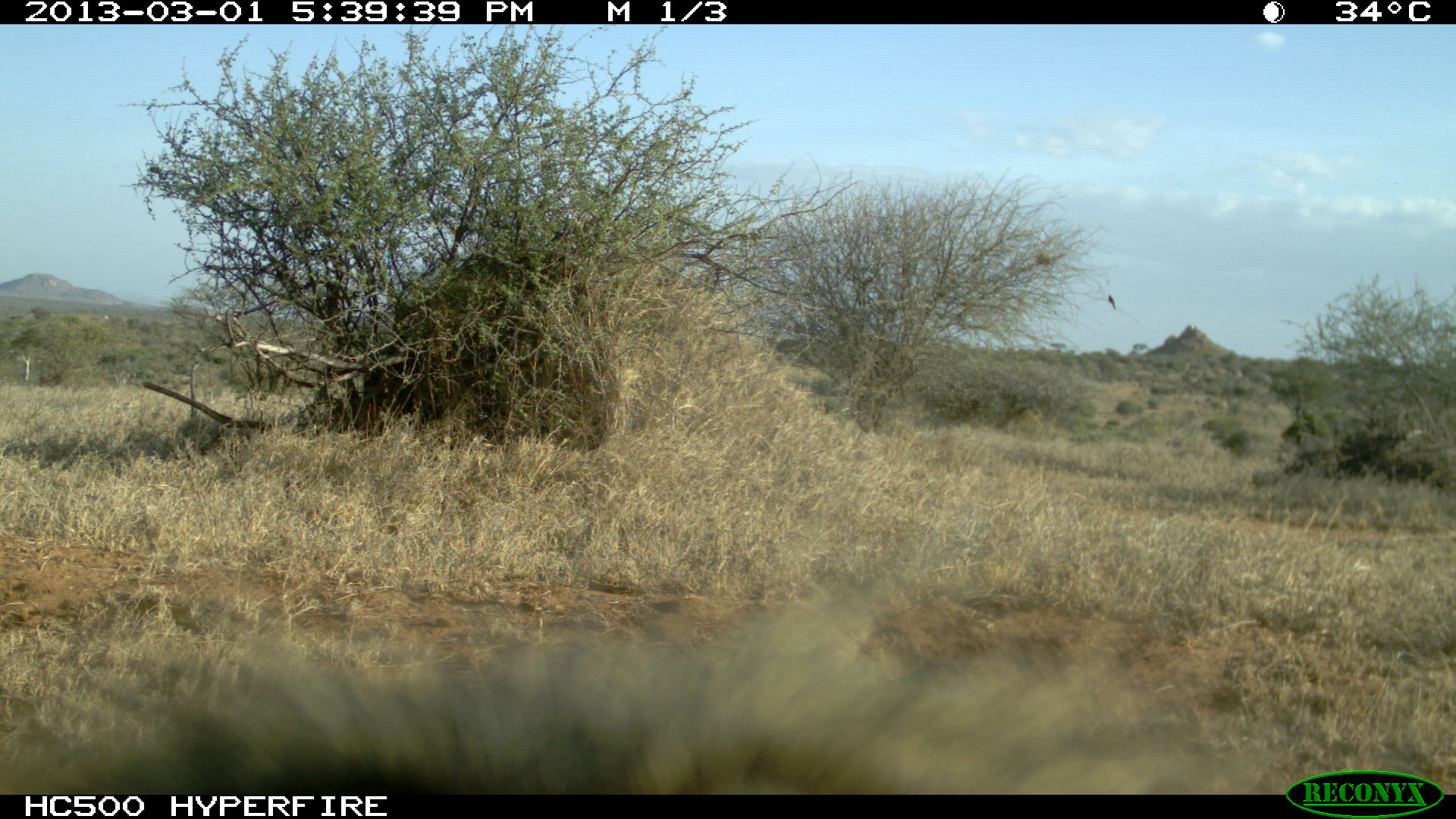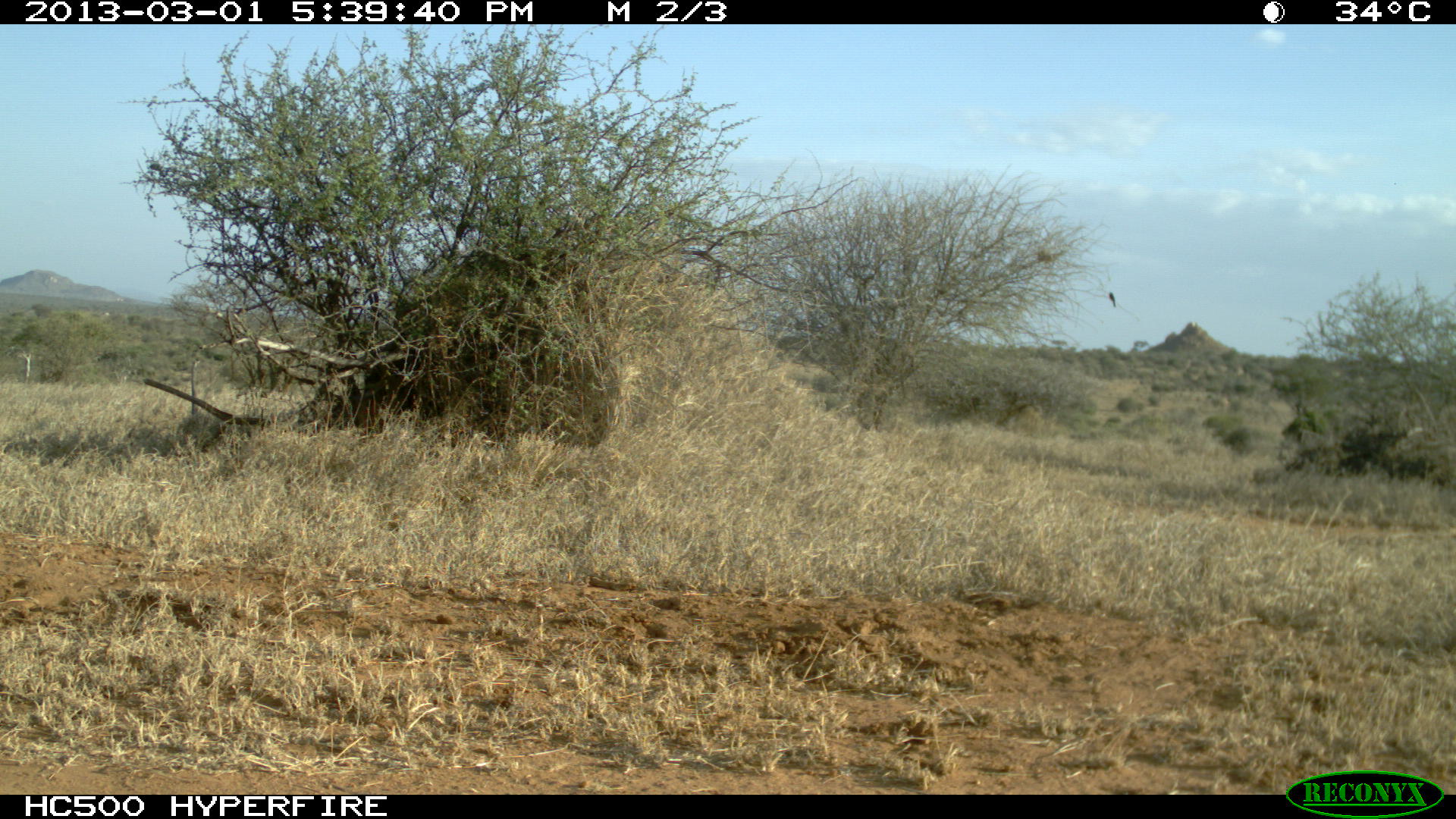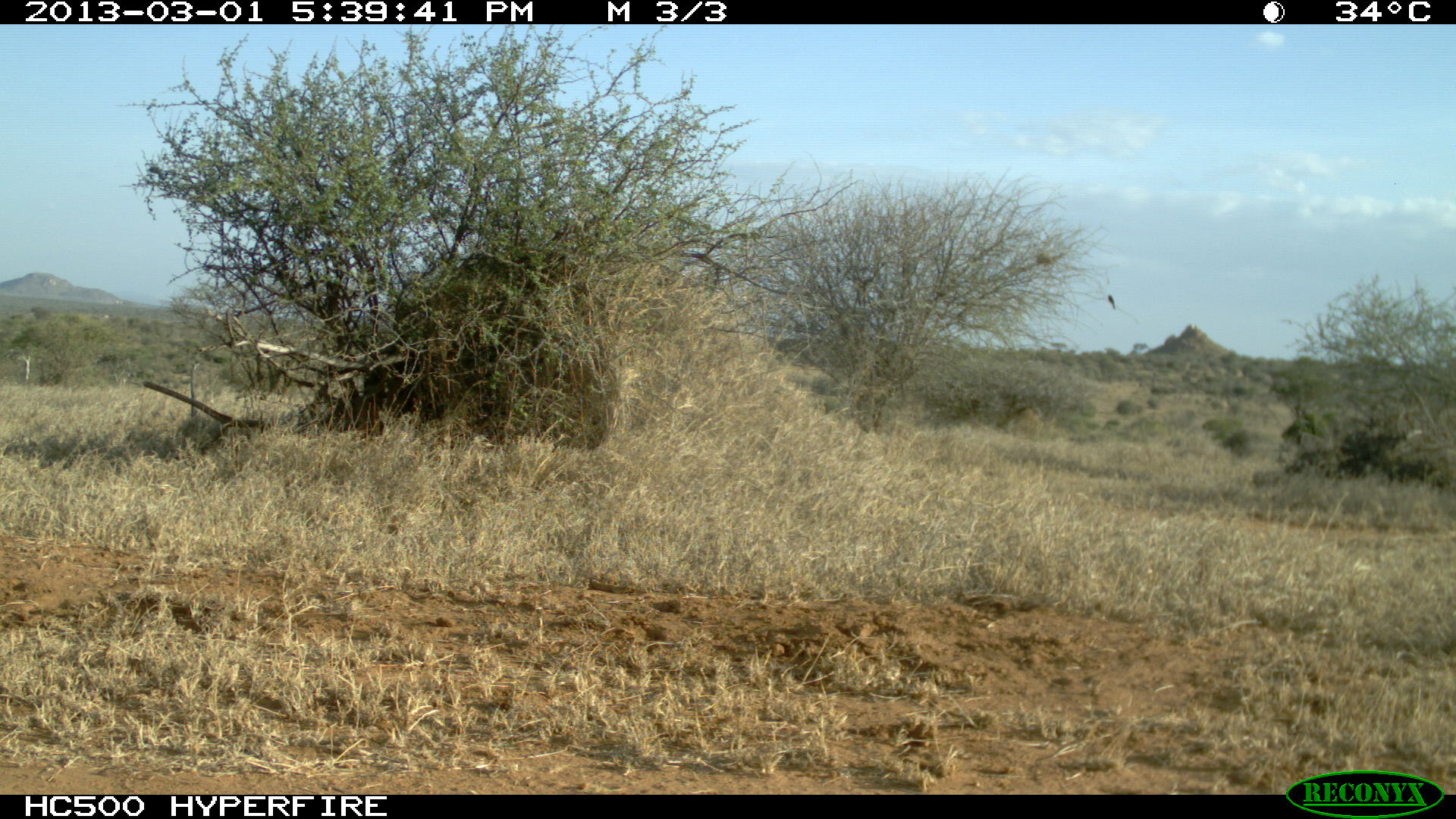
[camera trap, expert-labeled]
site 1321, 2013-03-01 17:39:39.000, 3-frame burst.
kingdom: Animalia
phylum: Chordata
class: Mammalia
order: Primates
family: Cercopithecidae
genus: Papio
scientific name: Papio anubis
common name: olive baboon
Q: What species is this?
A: Papio anubis (olive baboon).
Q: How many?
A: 1.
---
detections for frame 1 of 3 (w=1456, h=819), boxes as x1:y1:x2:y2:
papio anubis: 1:558:1258:796